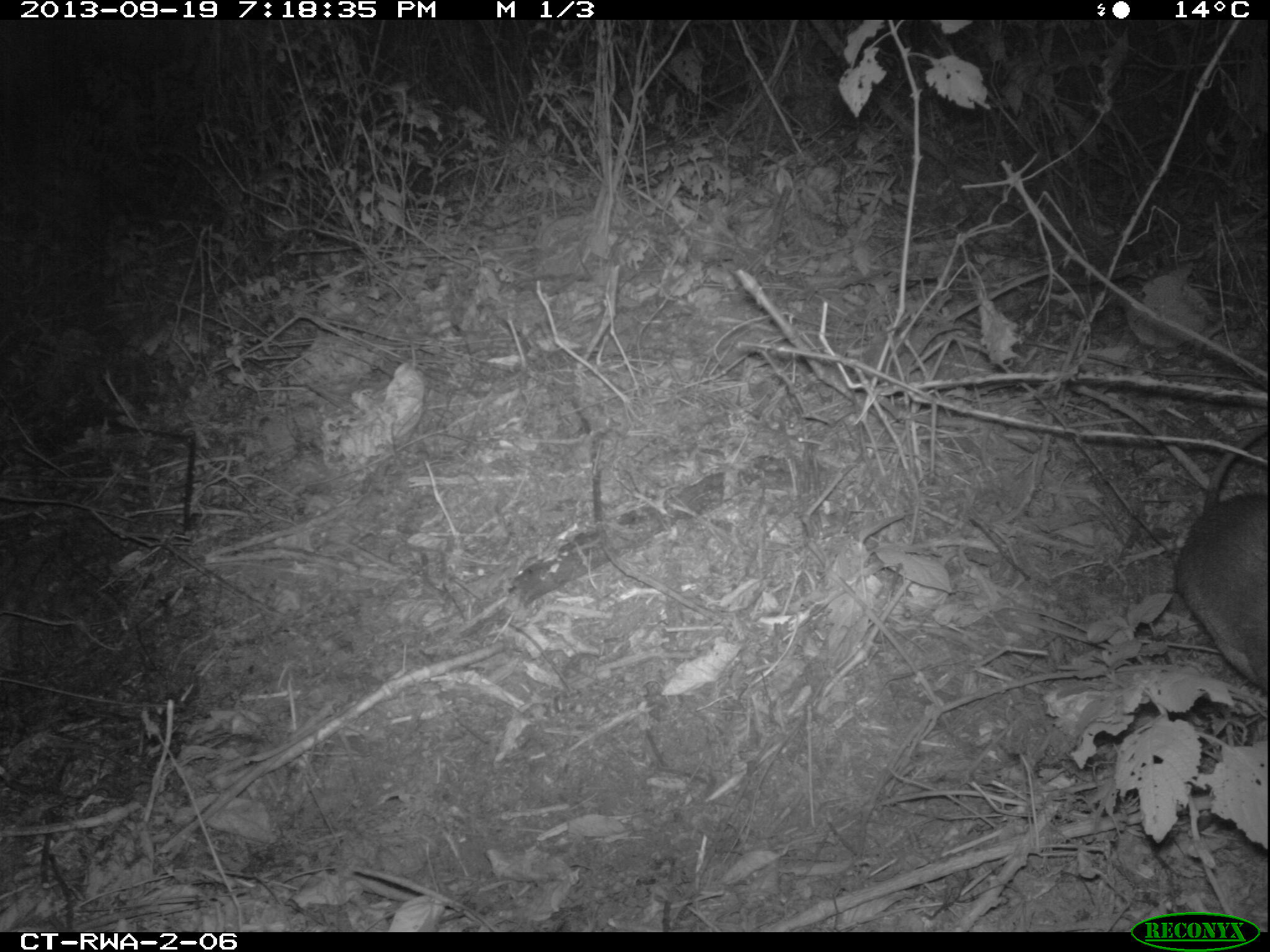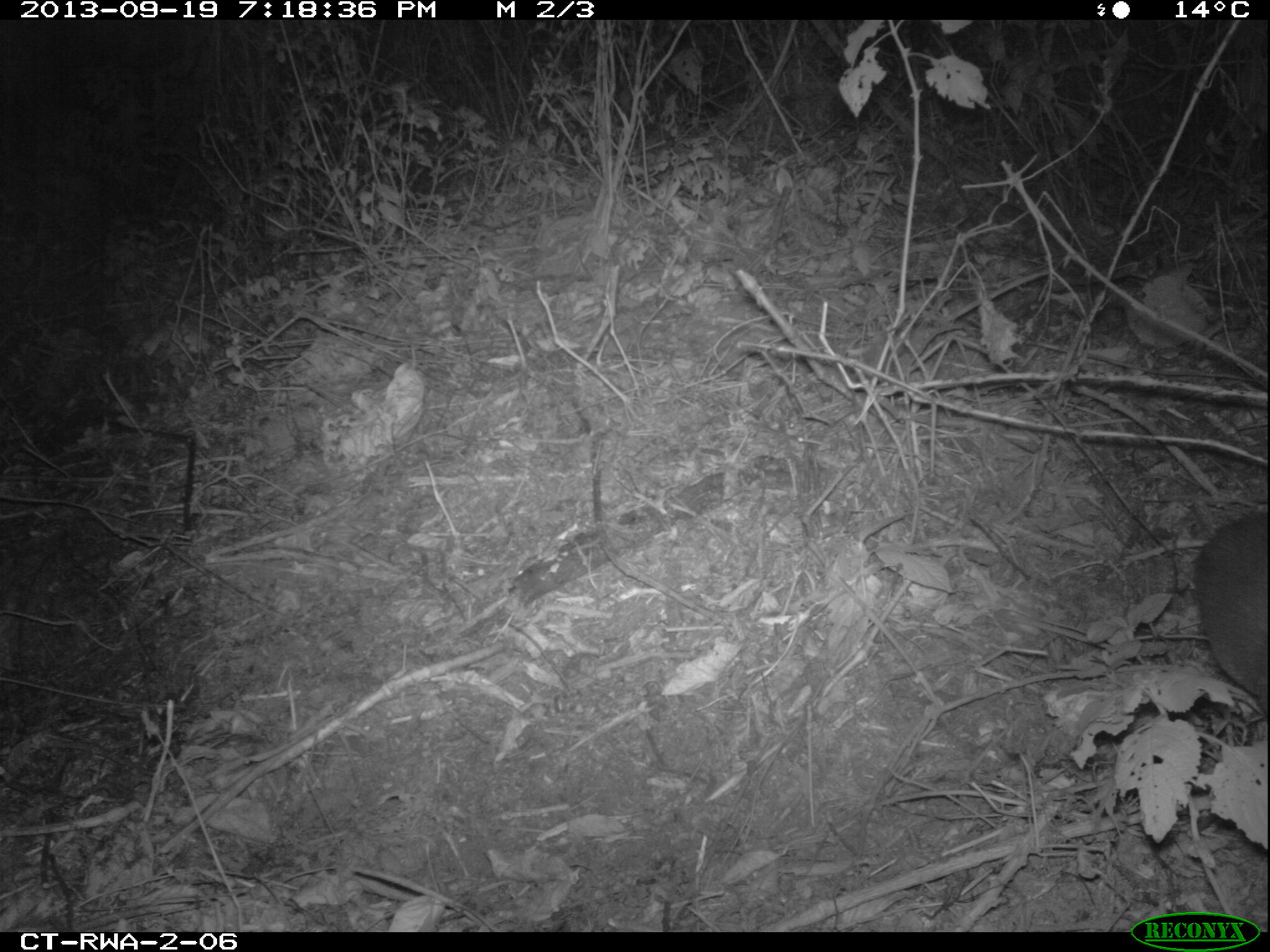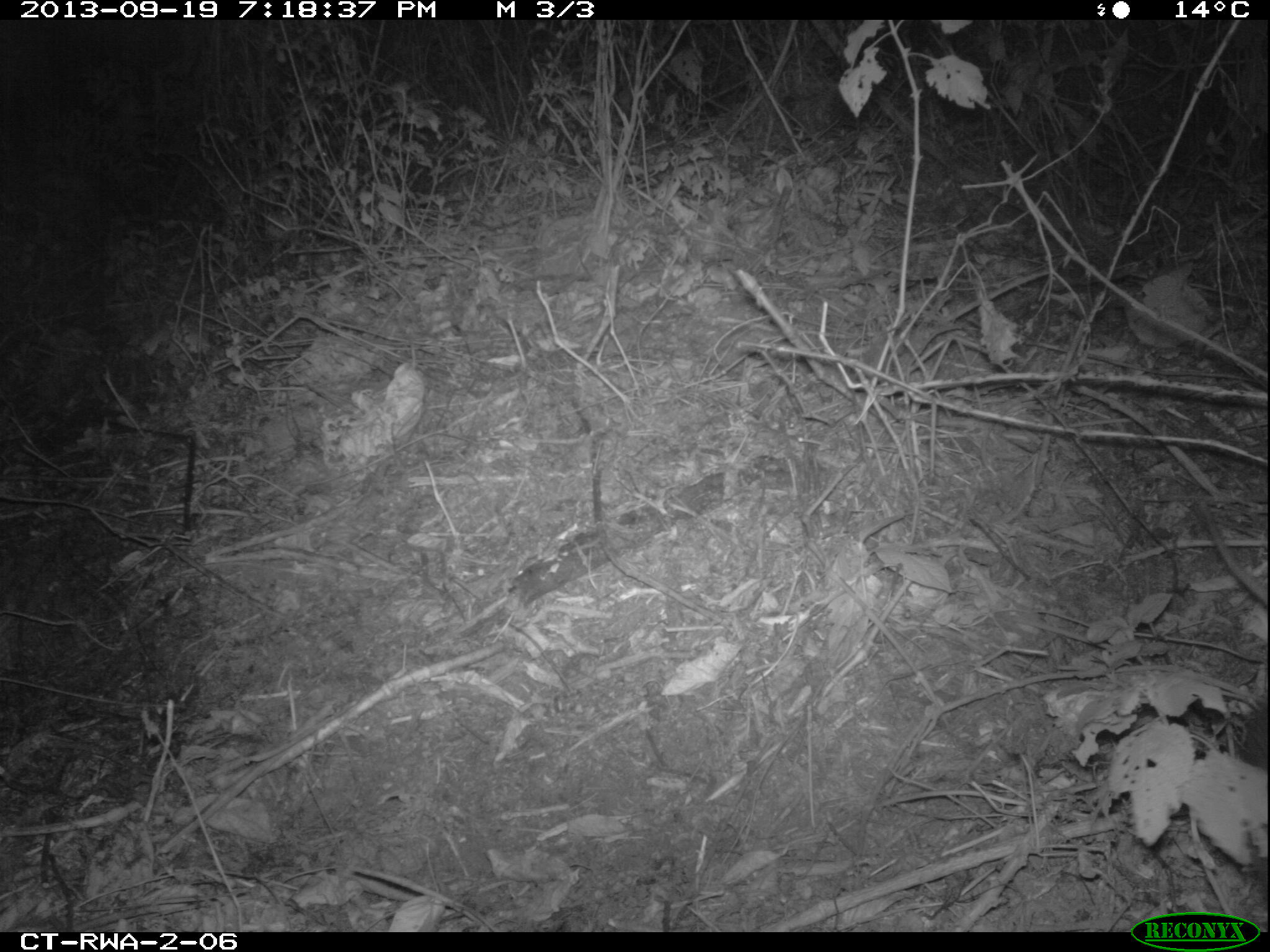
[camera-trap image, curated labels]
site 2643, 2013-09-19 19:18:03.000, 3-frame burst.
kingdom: Animalia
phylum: Chordata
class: Mammalia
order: Rodentia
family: Nesomyidae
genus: Cricetomys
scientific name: Cricetomys gambianus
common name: african giant pouched rat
Cricetomys gambianus (african giant pouched rat), count 1.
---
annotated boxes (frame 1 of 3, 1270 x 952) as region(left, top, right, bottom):
cricetomys gambianus: region(1170, 419, 1268, 695)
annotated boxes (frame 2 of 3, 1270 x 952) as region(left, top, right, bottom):
cricetomys gambianus: region(1189, 504, 1268, 716)